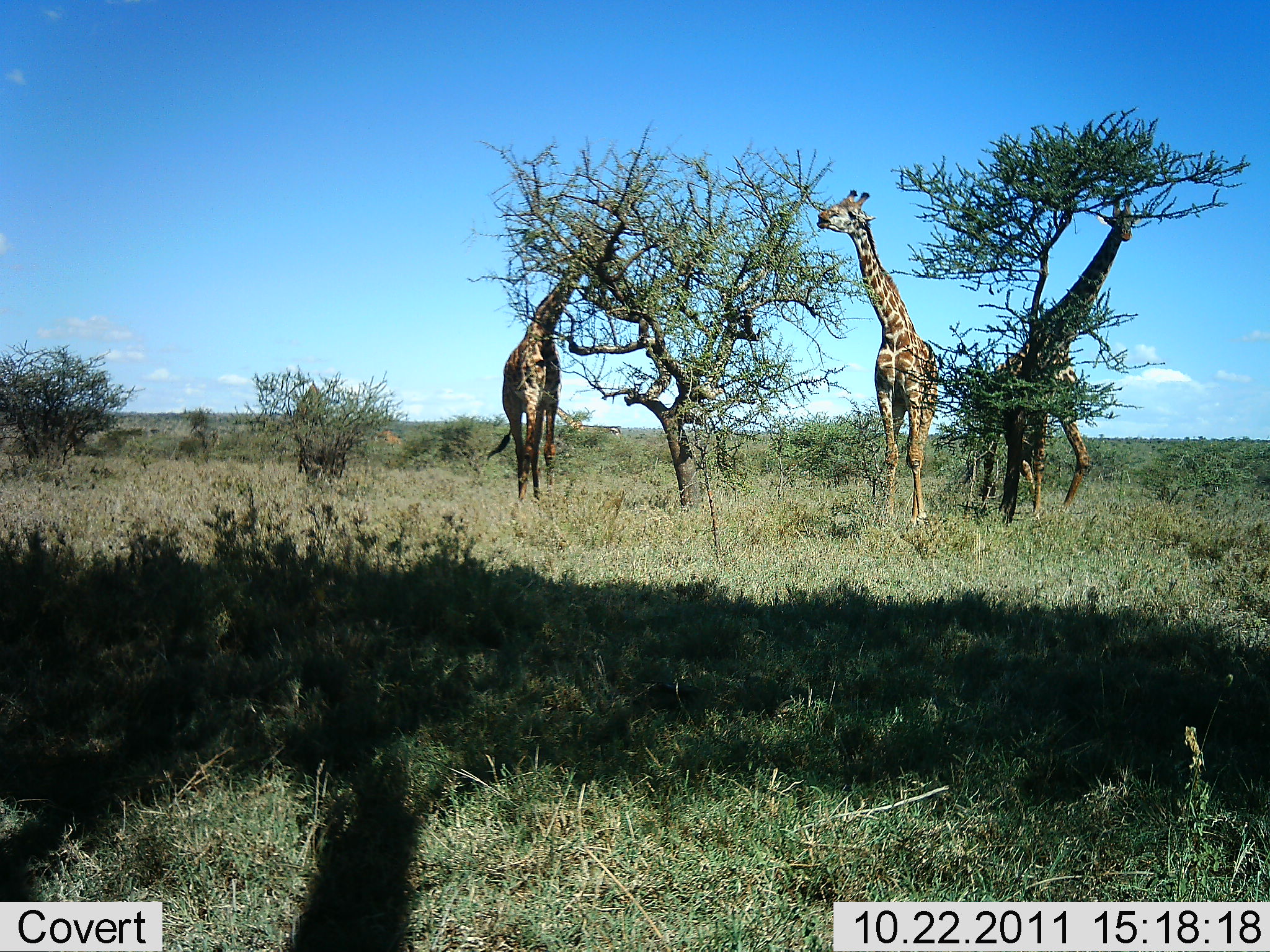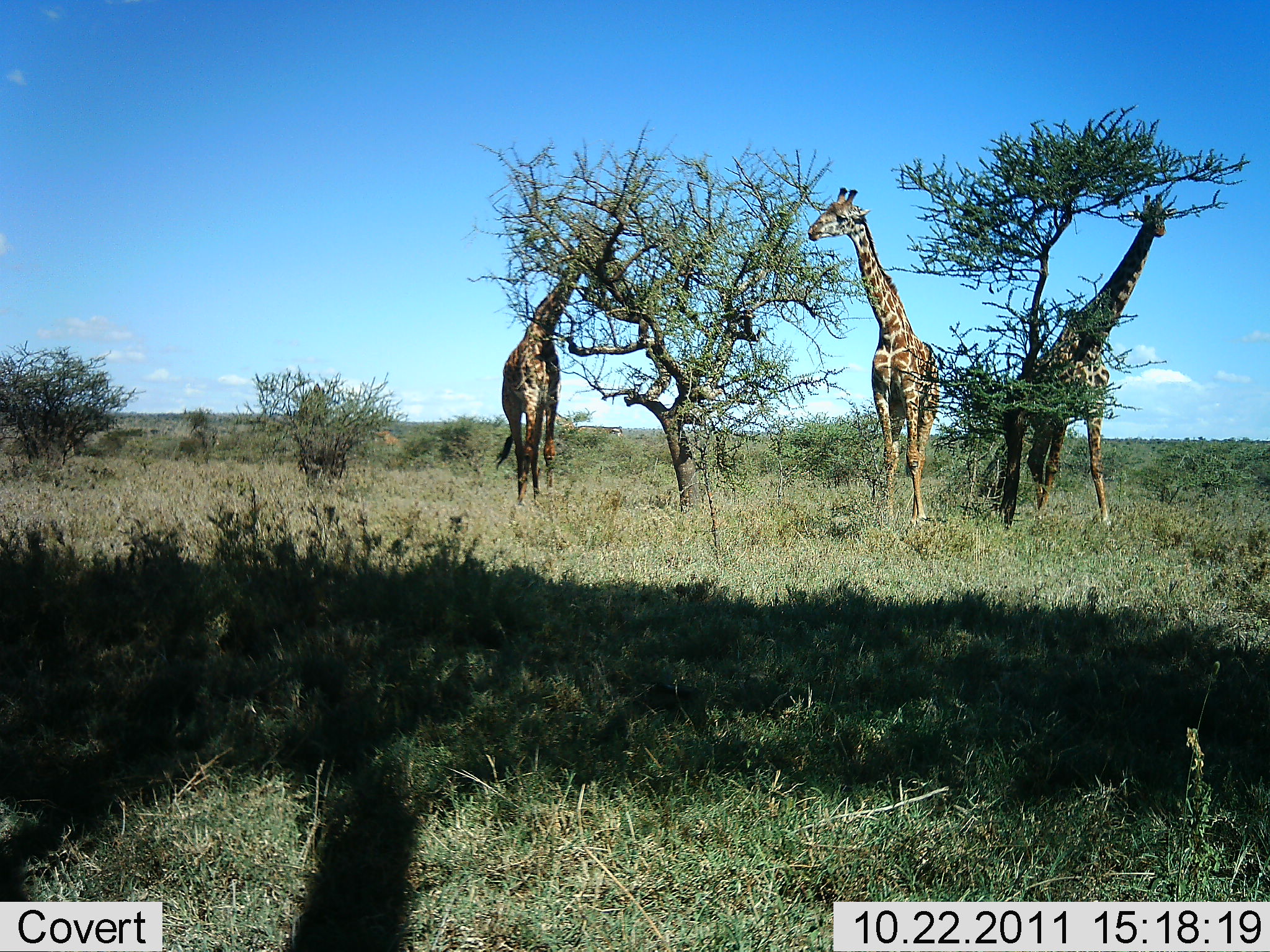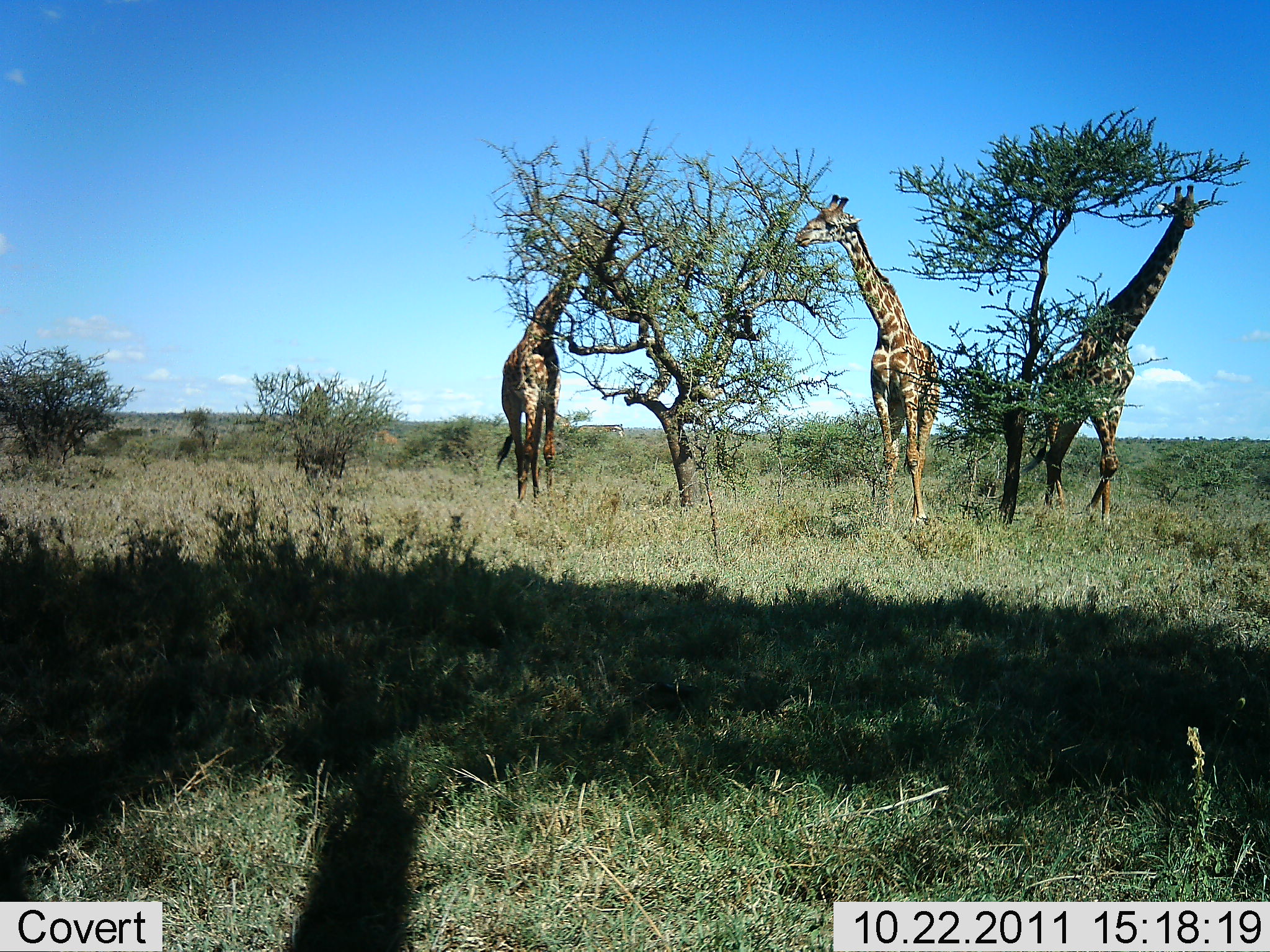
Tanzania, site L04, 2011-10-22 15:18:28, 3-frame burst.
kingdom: Animalia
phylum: Chordata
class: Mammalia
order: Artiodactyla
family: Giraffidae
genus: Giraffa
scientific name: Giraffa camelopardalis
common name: giraffe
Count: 3.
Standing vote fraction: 33%.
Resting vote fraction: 0%.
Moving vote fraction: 8%.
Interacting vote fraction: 0%.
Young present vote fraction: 0%.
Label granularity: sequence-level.